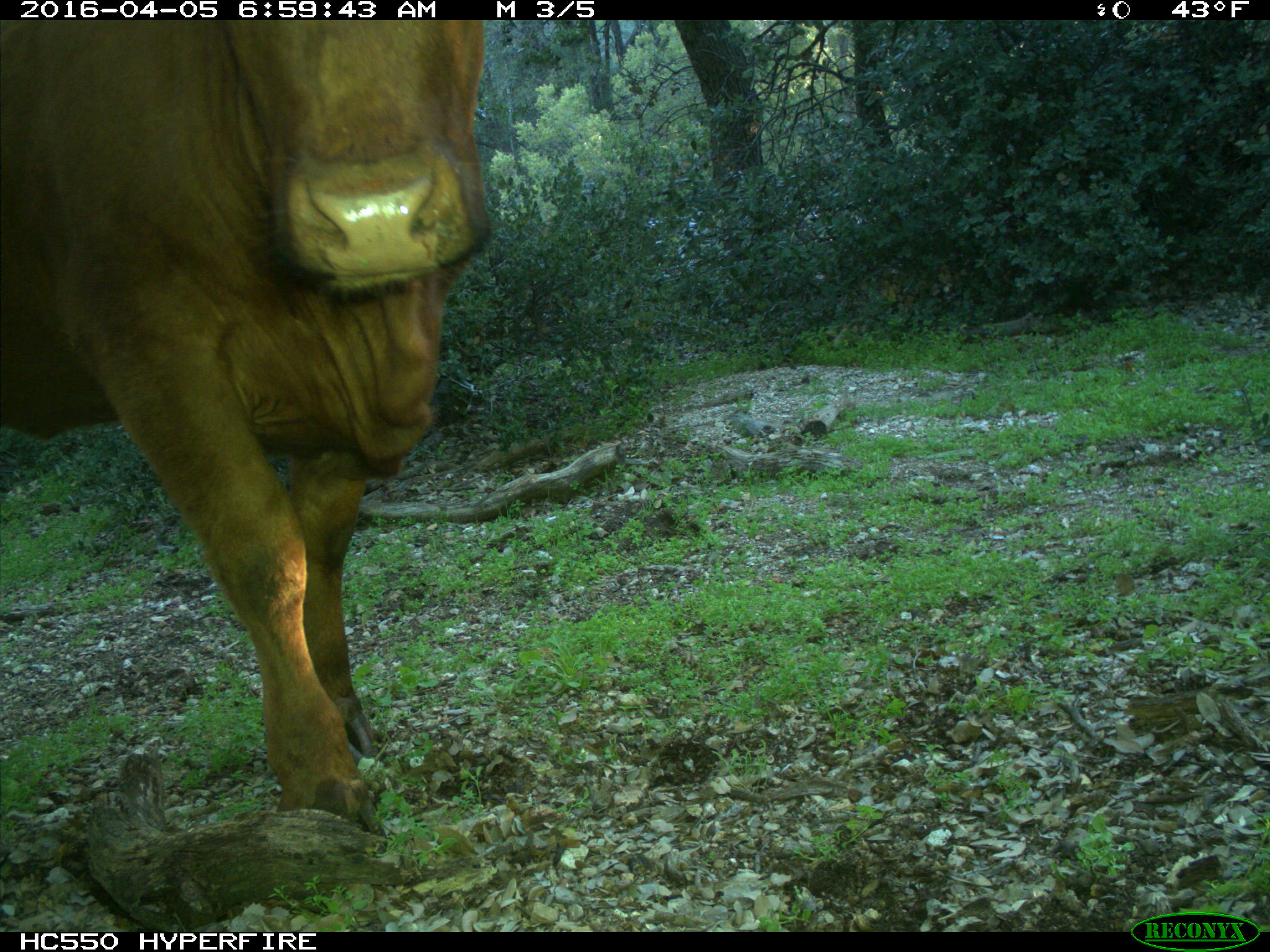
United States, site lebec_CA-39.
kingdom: Animalia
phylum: Chordata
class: Mammalia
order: Artiodactyla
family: Bovidae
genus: Bos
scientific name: Bos taurus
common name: domestic cow